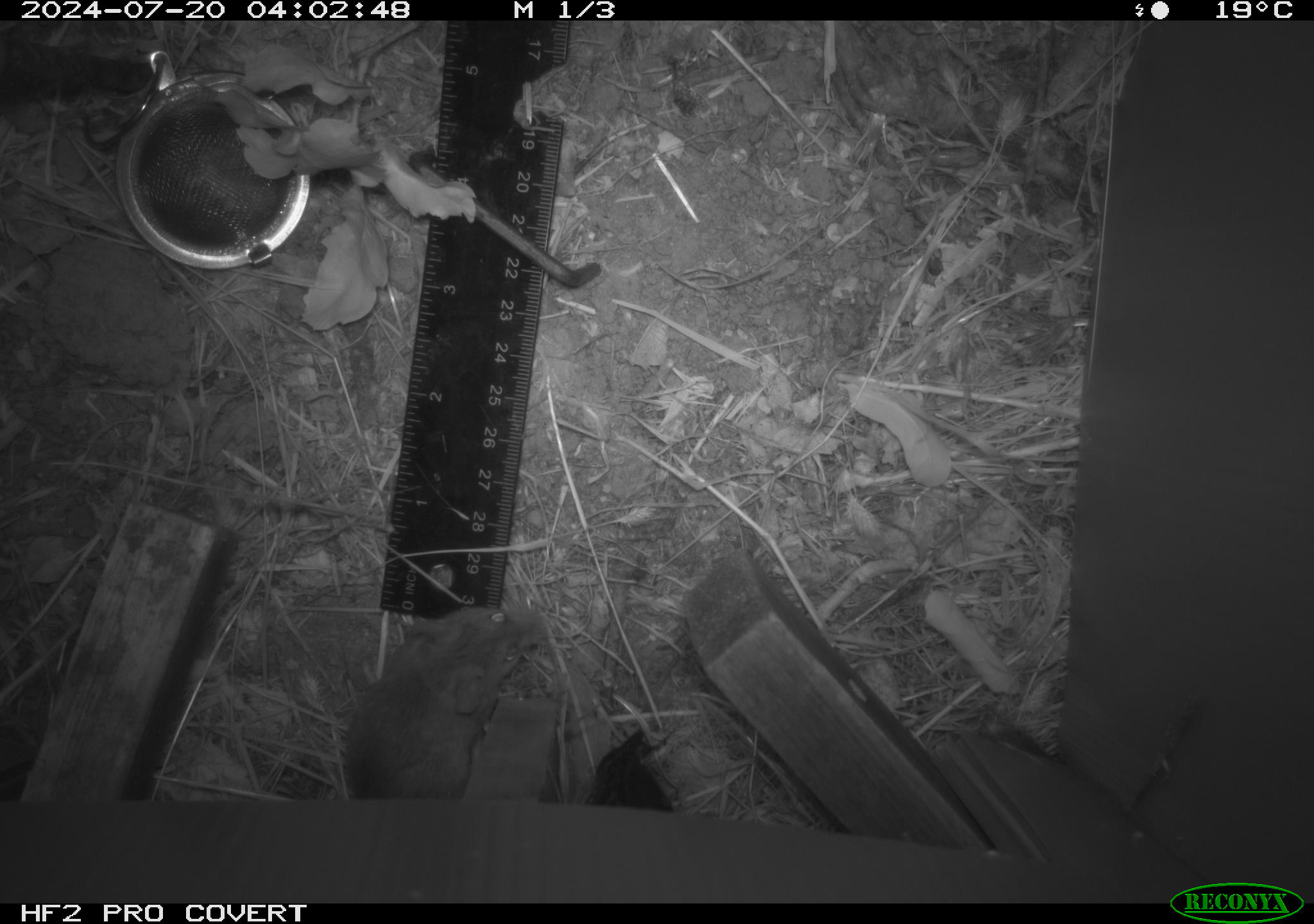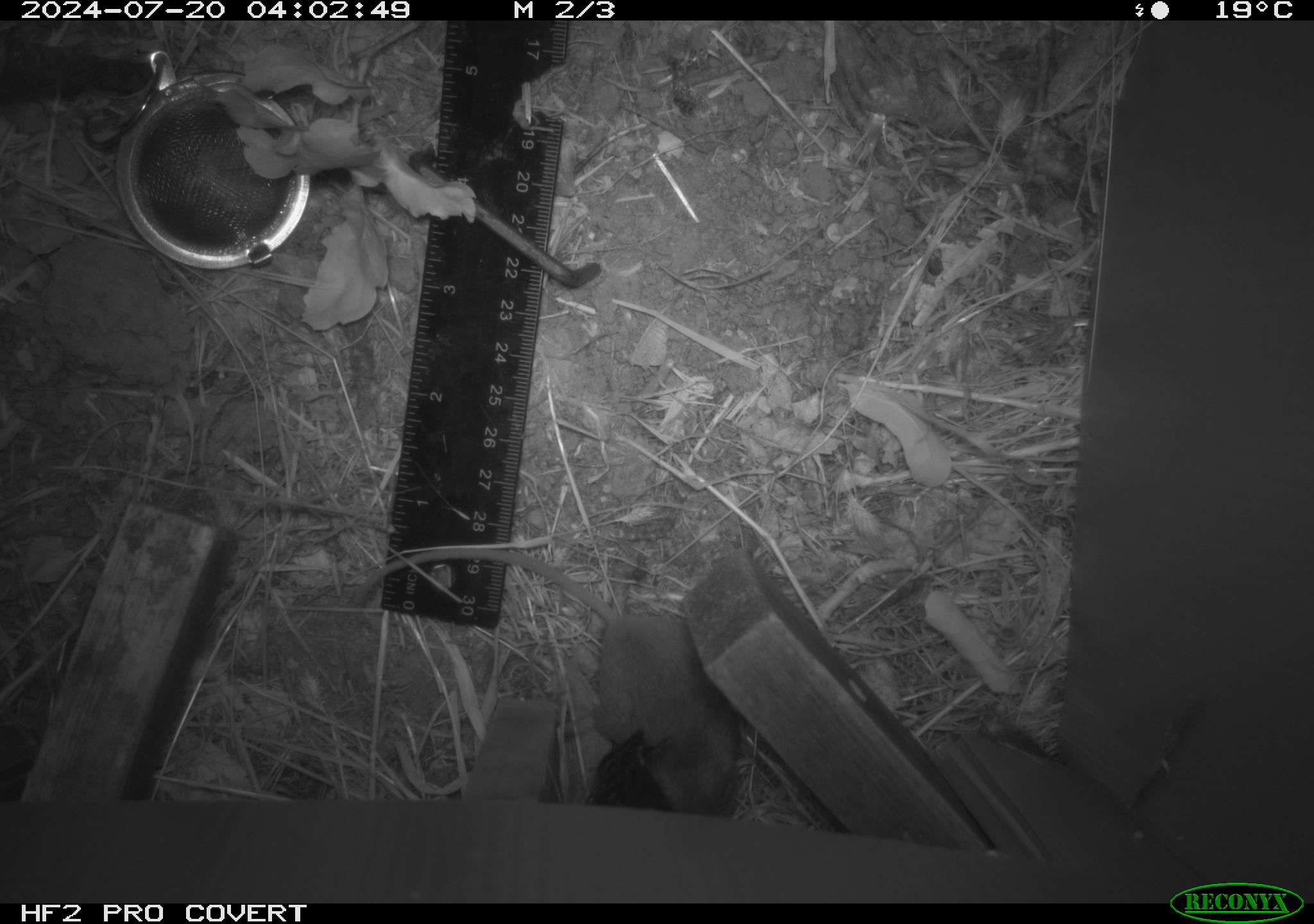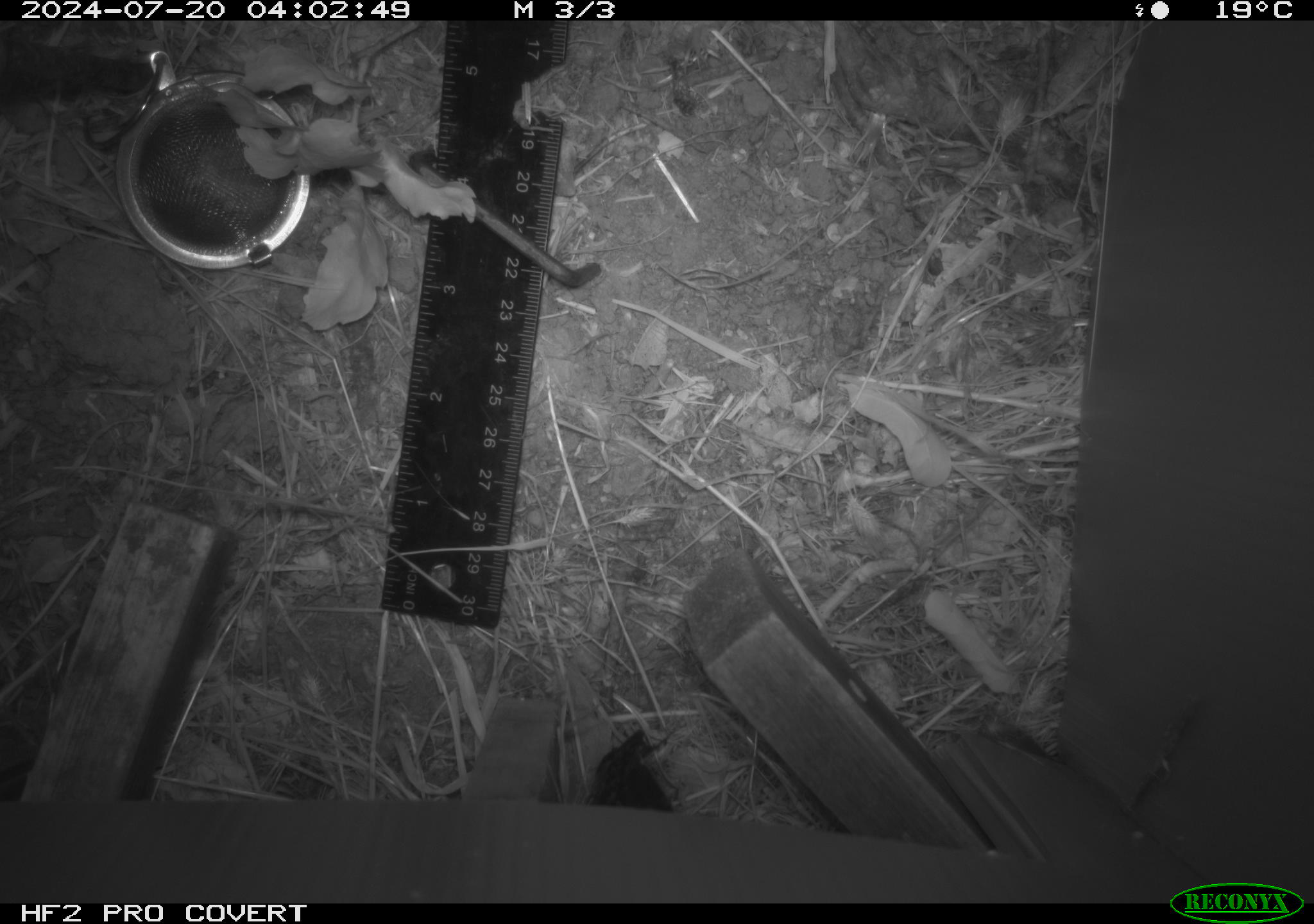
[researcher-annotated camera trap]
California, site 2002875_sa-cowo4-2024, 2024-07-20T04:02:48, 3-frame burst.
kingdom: Animalia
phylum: Chordata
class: Mammalia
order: Rodentia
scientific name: Rodentia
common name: mouse species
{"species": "mouse species (Rodentia)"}